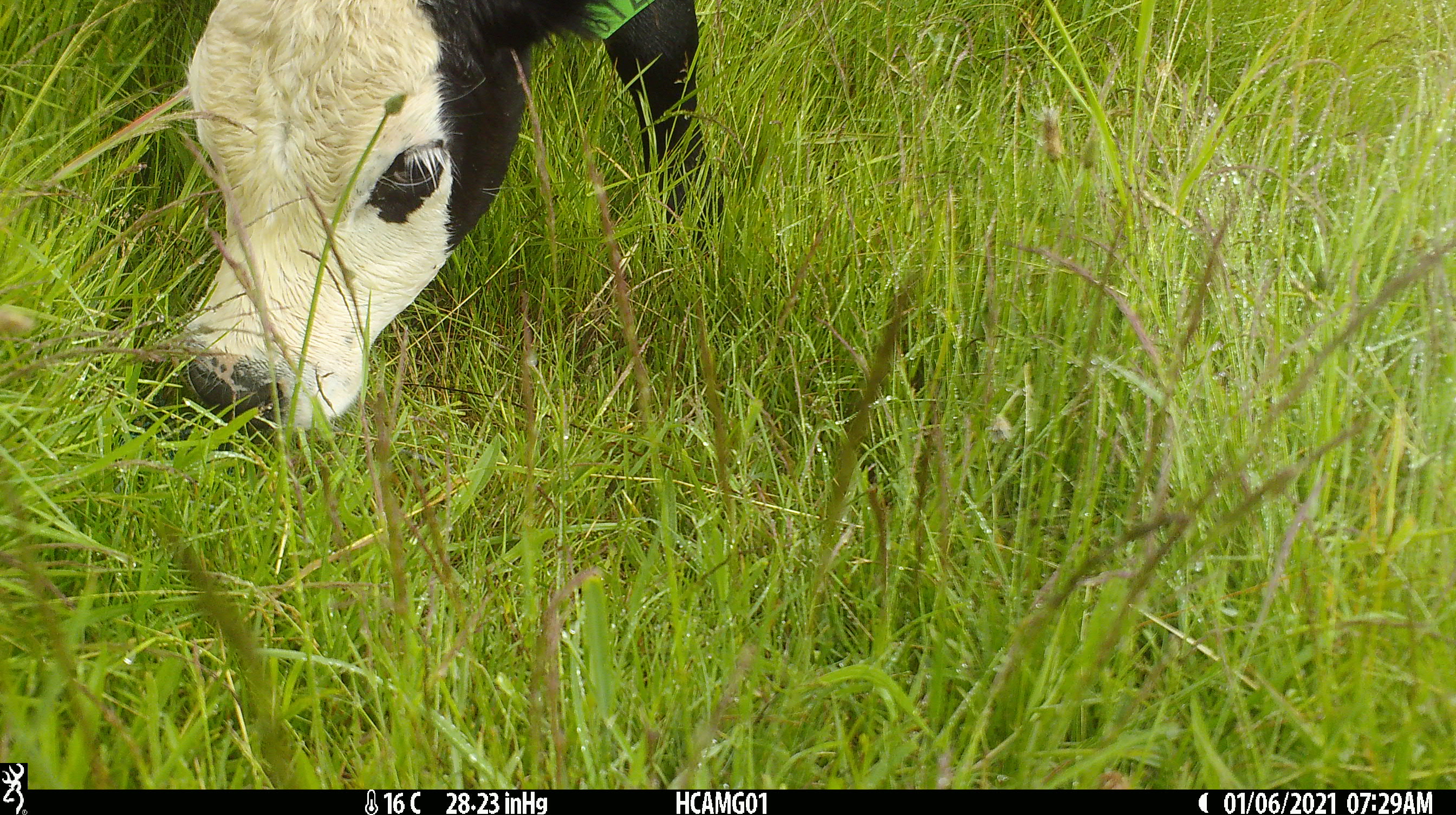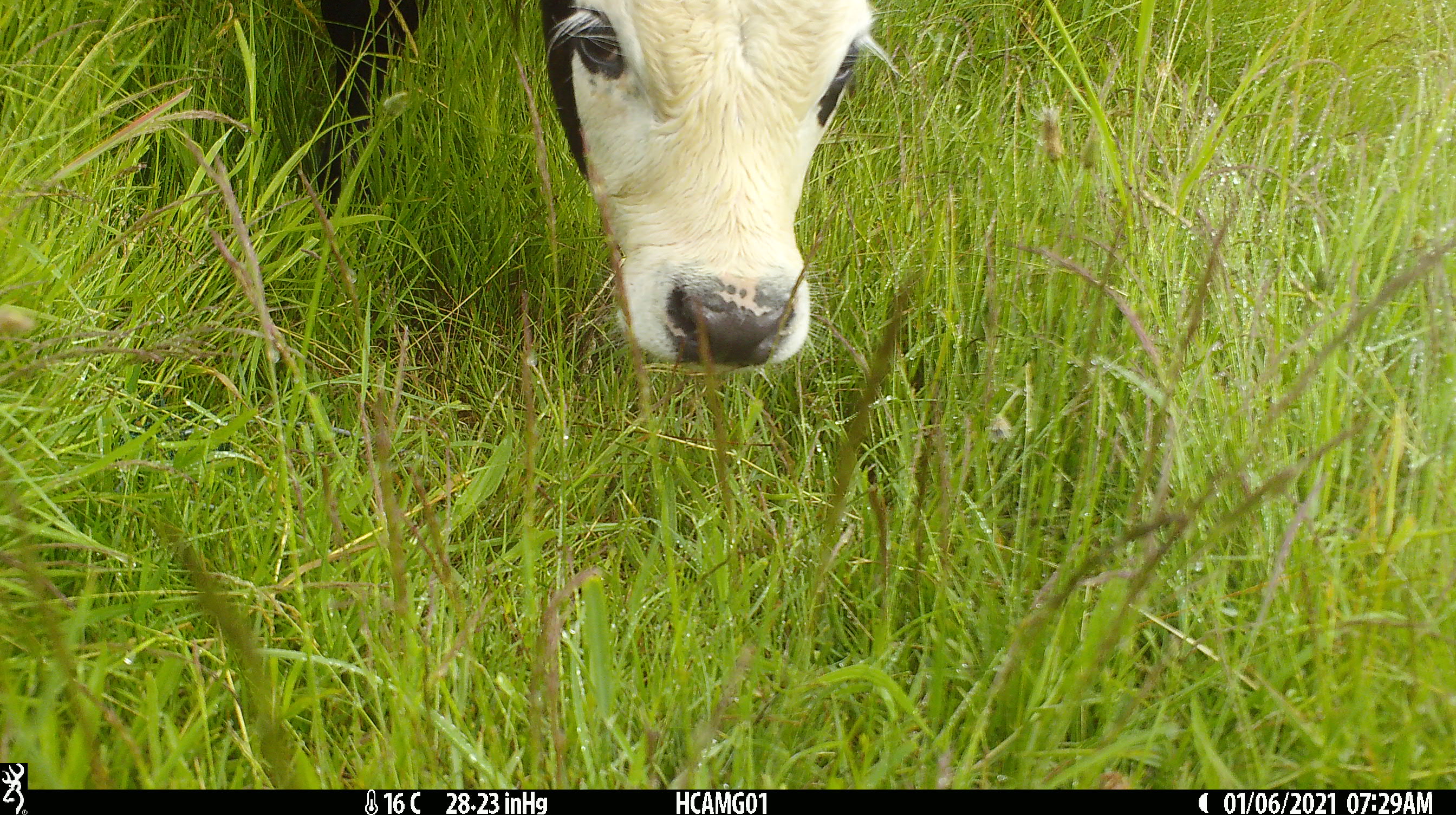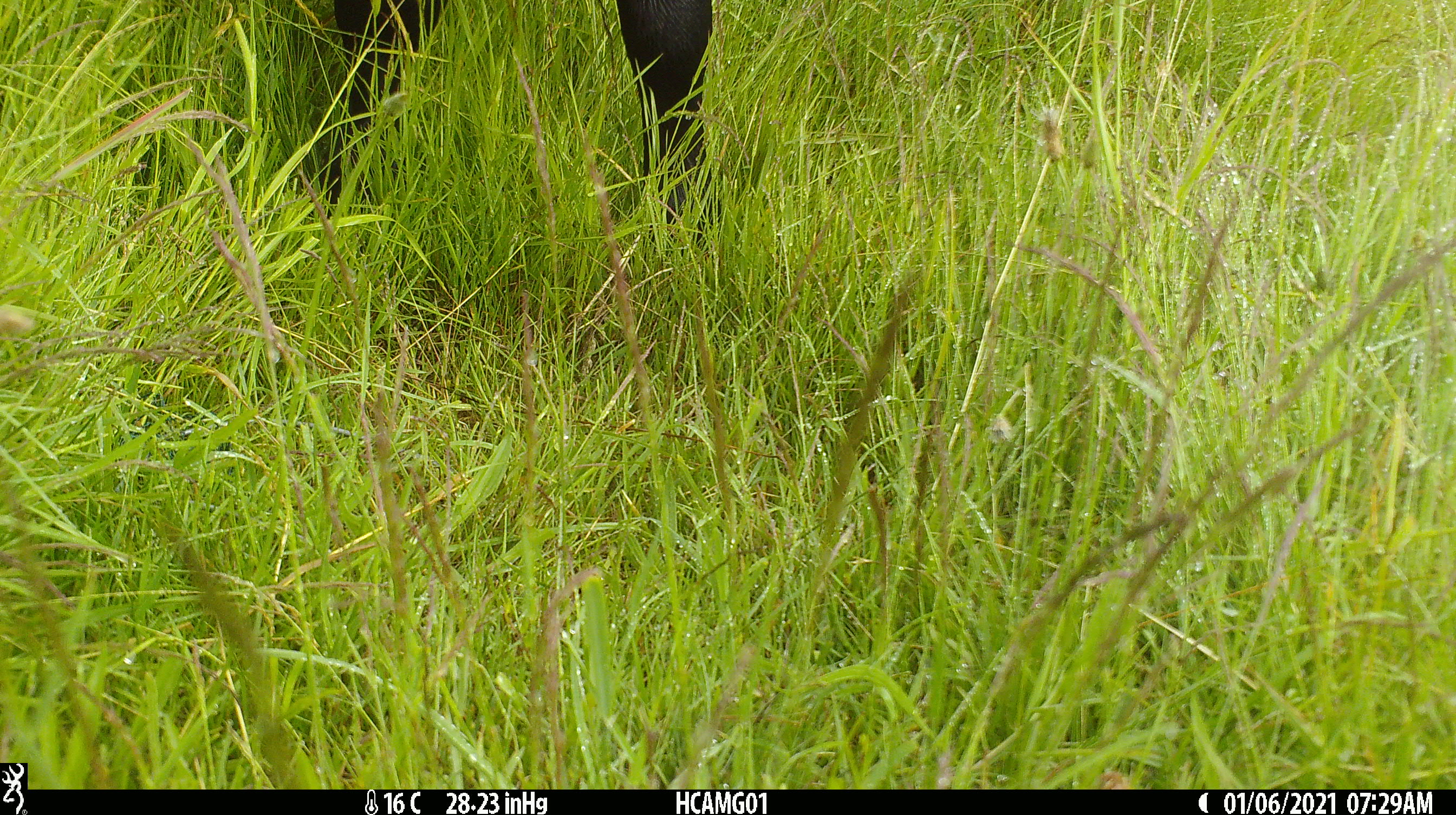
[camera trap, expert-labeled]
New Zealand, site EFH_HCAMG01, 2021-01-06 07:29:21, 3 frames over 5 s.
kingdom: Animalia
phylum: Chordata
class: Mammalia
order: Artiodactyla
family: Bovidae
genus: Bos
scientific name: Bos taurus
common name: domestic cow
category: cow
Cow (domestic cow) (Bos taurus).